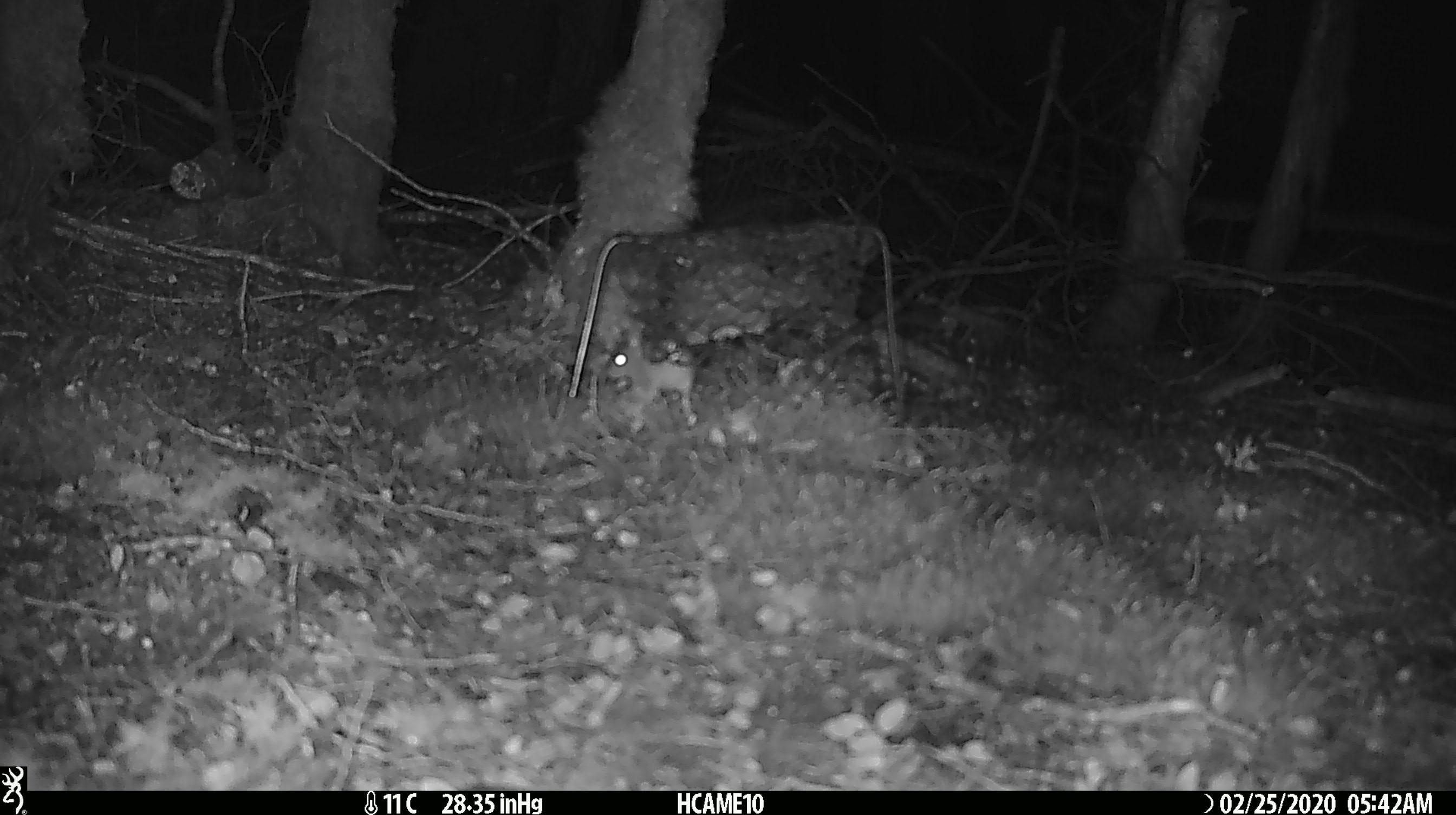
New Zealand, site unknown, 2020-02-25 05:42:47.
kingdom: Animalia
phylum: Chordata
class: Mammalia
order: Rodentia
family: Muridae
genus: Mus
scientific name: Mus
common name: mouse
Mouse (Mus).